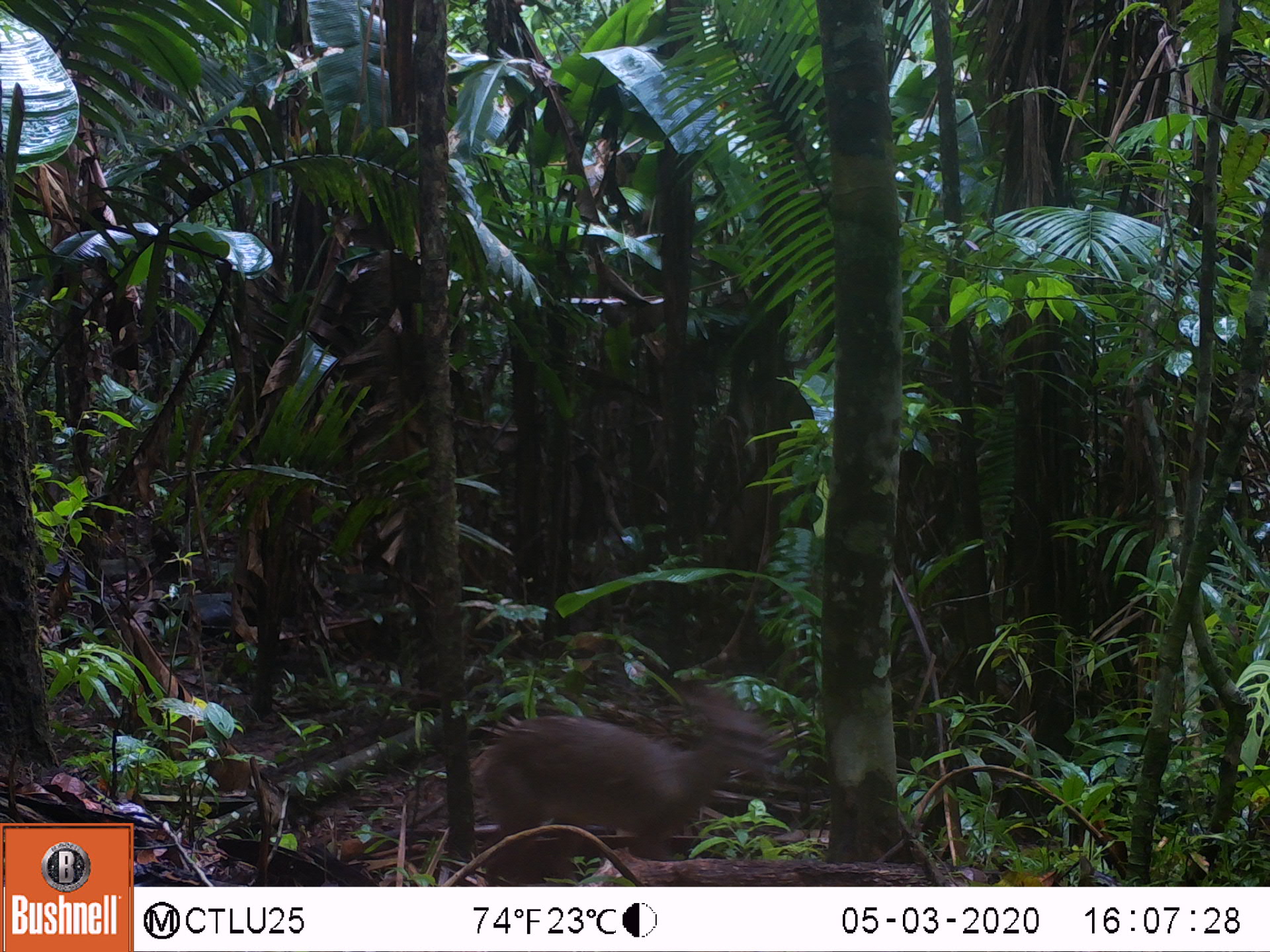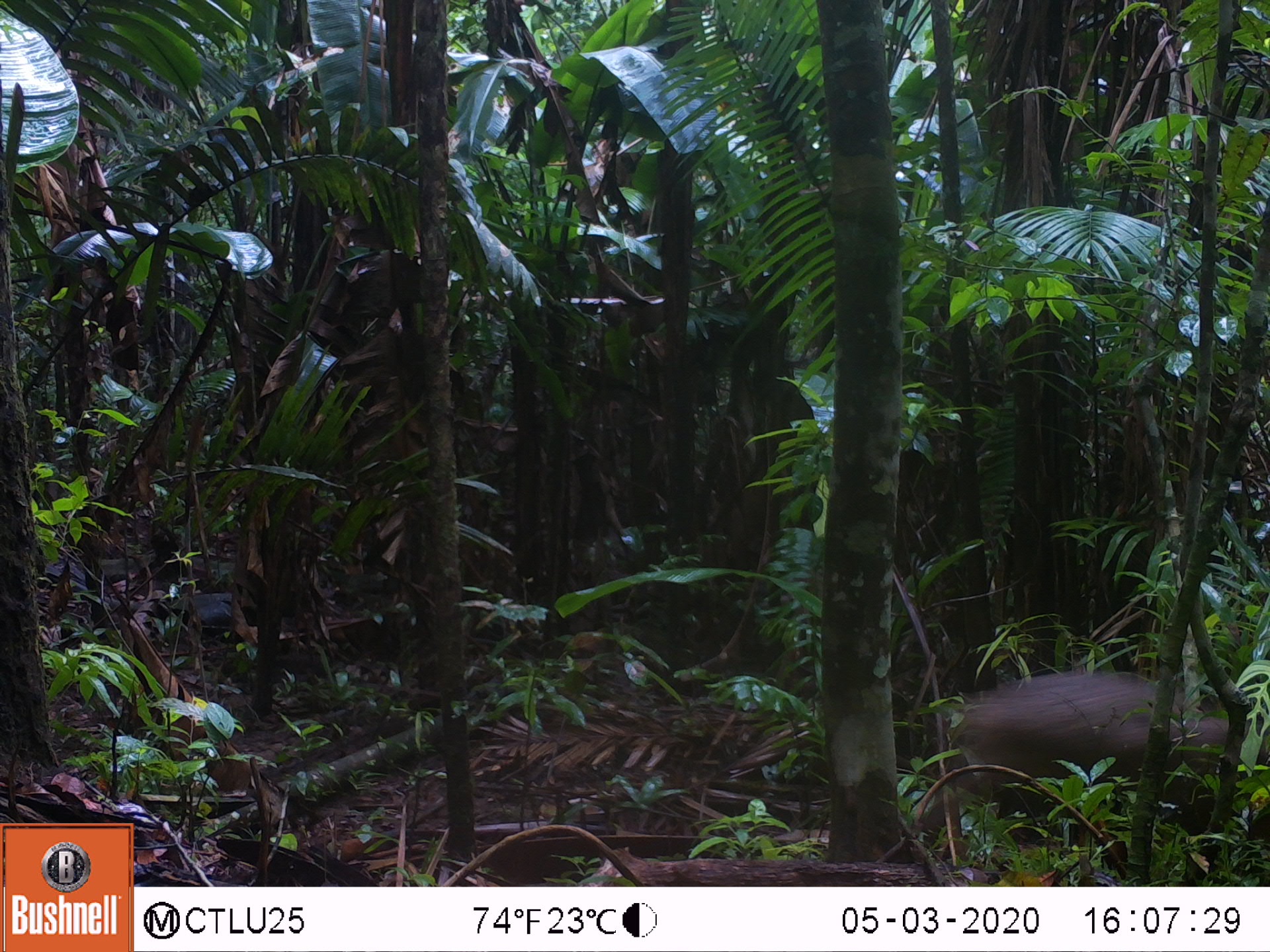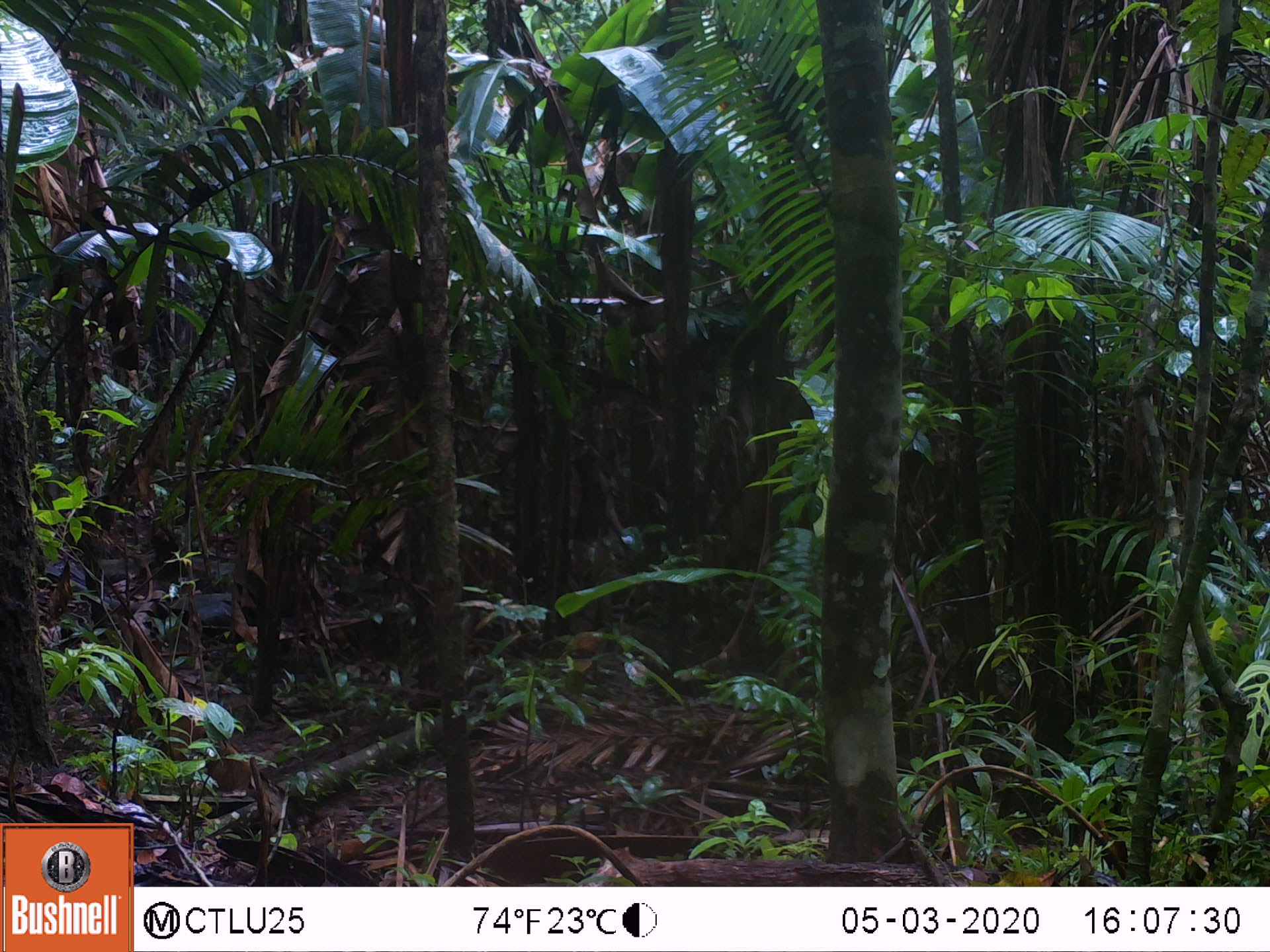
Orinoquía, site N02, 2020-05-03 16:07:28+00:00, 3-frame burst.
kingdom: Animalia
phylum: Chordata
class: Mammalia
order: Artiodactyla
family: Cervidae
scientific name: Cervidae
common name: deer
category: unknown cervid